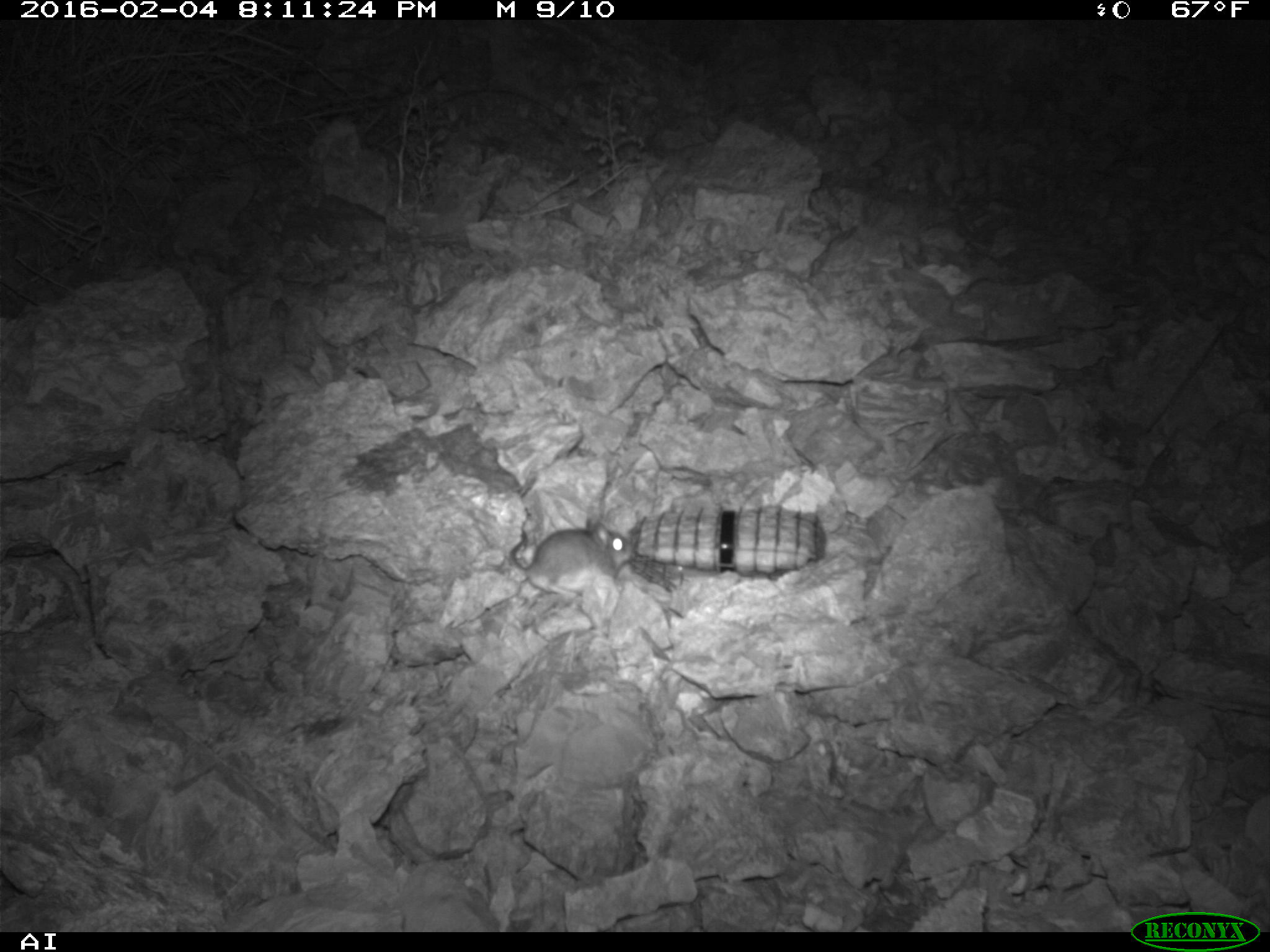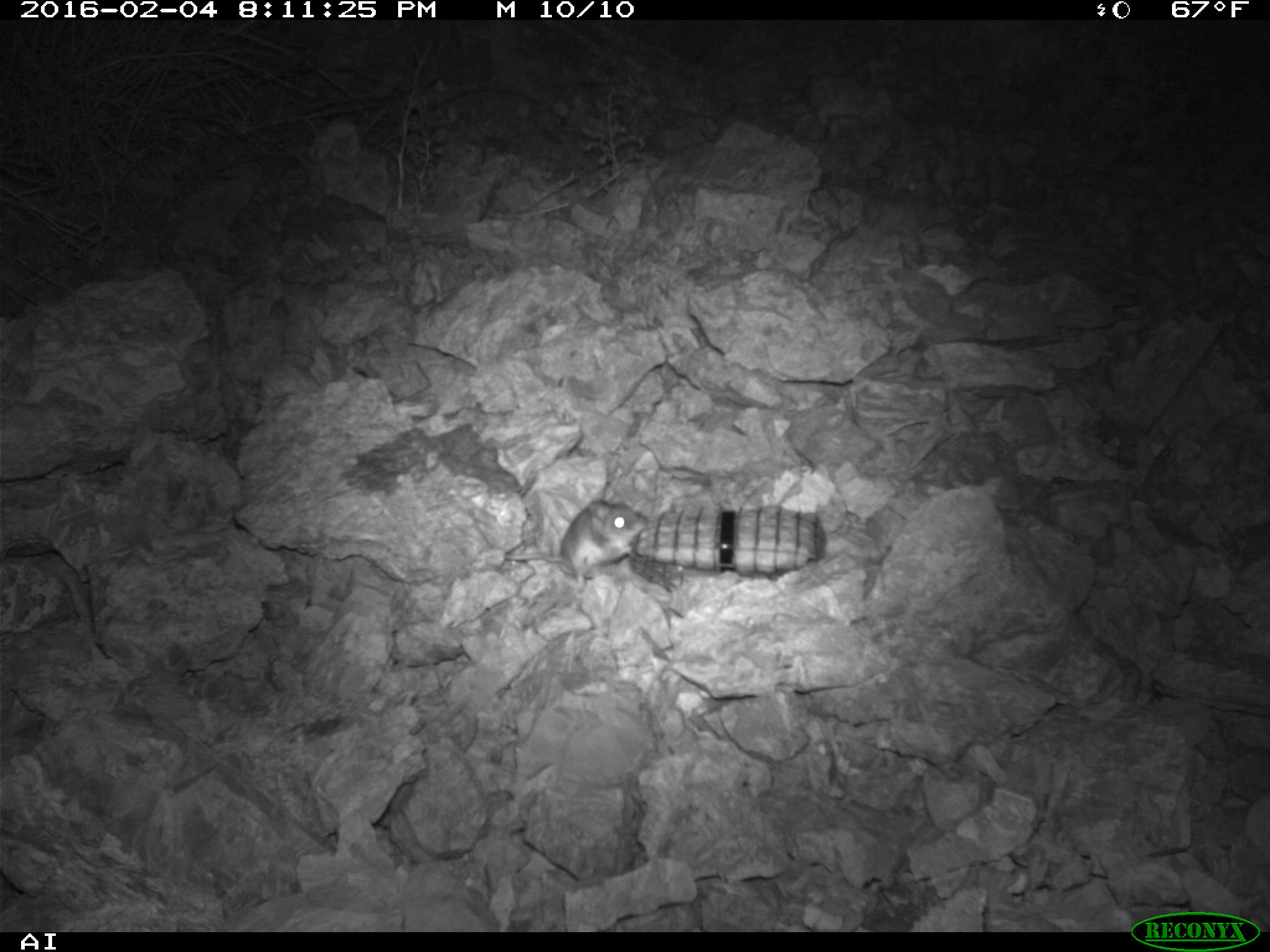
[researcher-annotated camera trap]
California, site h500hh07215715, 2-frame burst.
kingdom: Animalia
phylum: Chordata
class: Mammalia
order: Rodentia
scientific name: Rodentia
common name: rodent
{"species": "rodent (Rodentia)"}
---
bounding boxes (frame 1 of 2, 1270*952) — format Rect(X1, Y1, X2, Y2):
rodent: Rect(508, 518, 634, 599)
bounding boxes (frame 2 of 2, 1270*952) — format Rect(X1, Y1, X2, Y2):
rodent: Rect(504, 495, 652, 587)